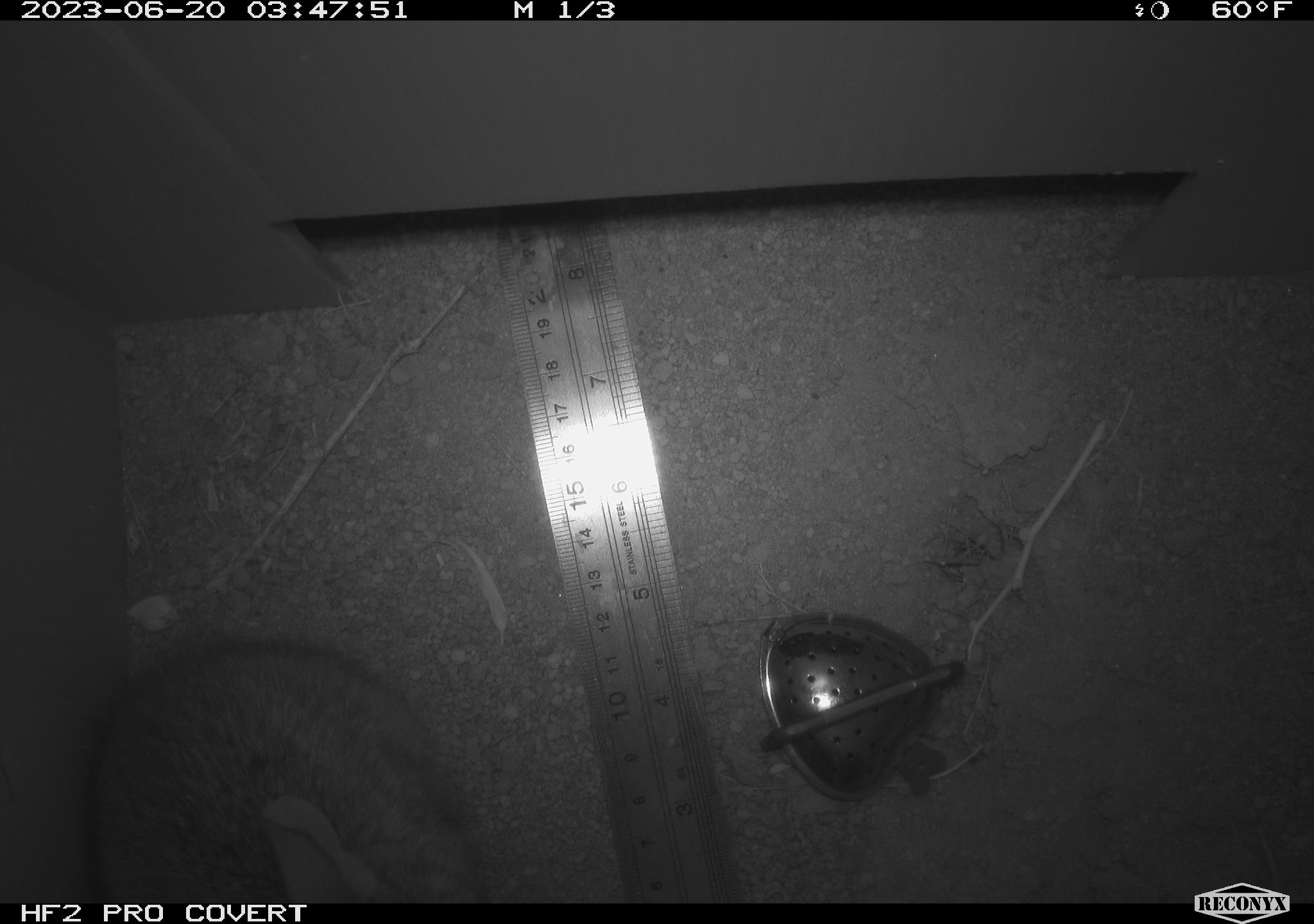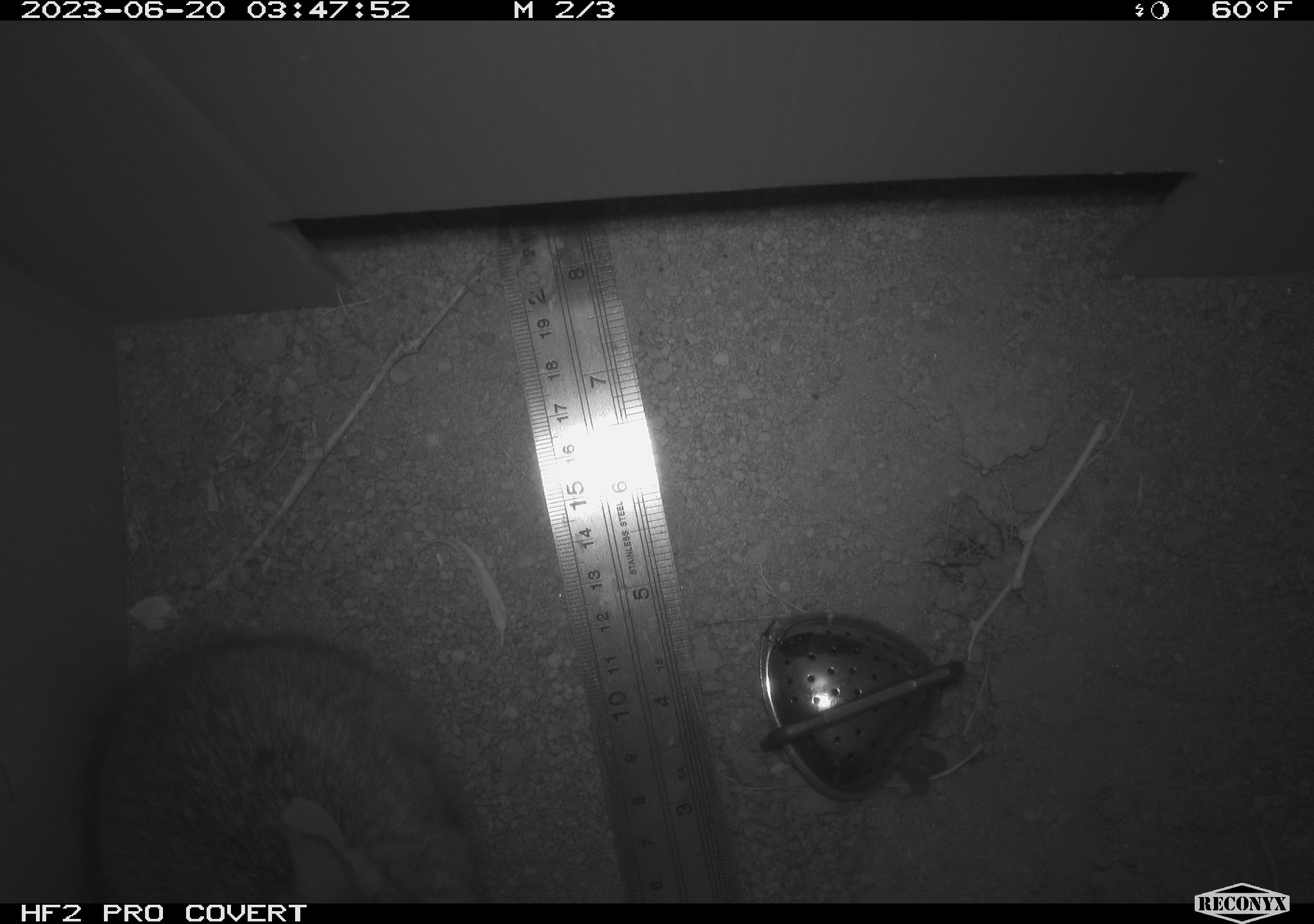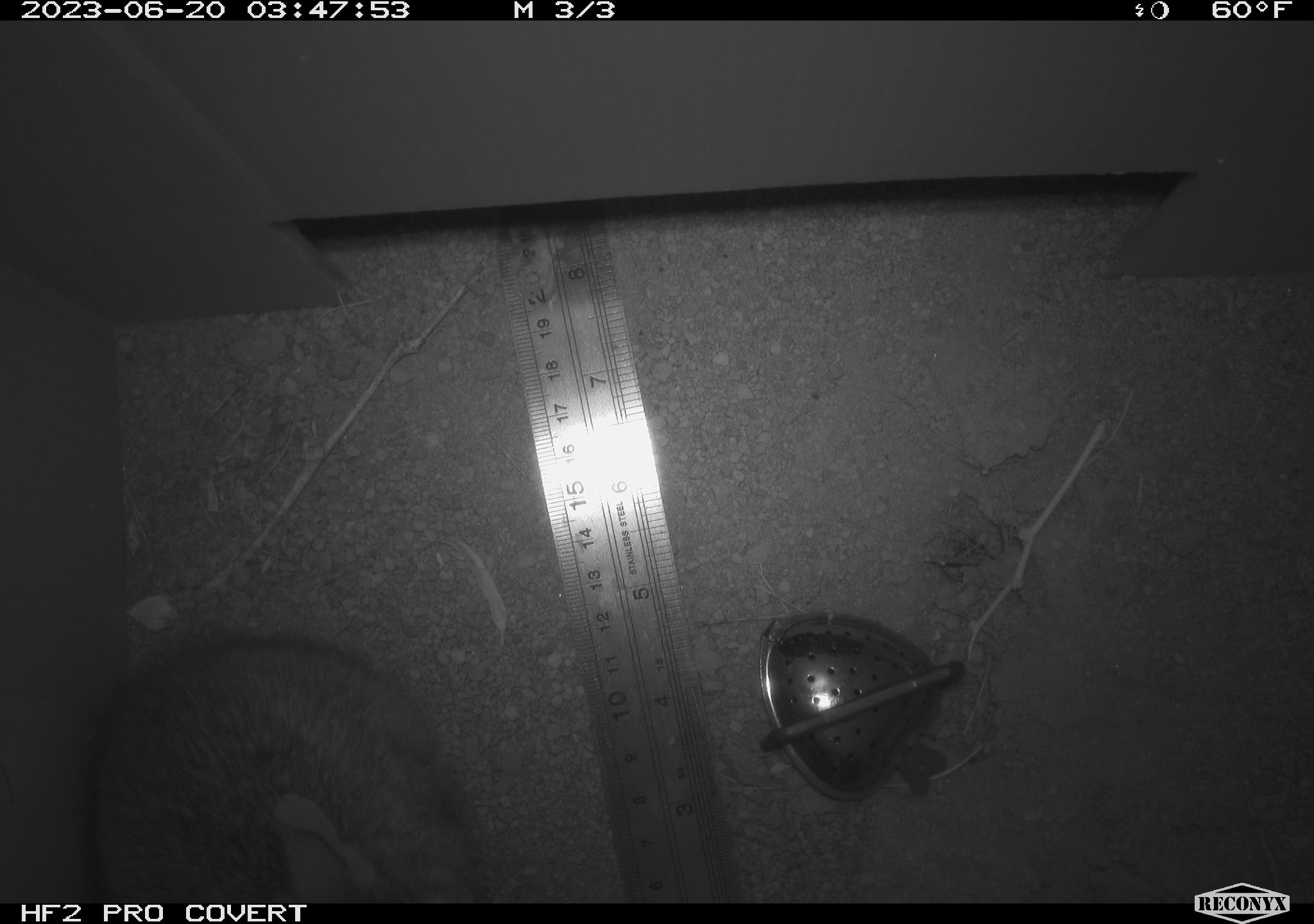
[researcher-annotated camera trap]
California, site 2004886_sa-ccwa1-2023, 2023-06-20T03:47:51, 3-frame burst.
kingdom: Animalia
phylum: Chordata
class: Mammalia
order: Lagomorpha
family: Leporidae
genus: Sylvilagus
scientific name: Sylvilagus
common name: cottontail rabbits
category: sylvilagus species